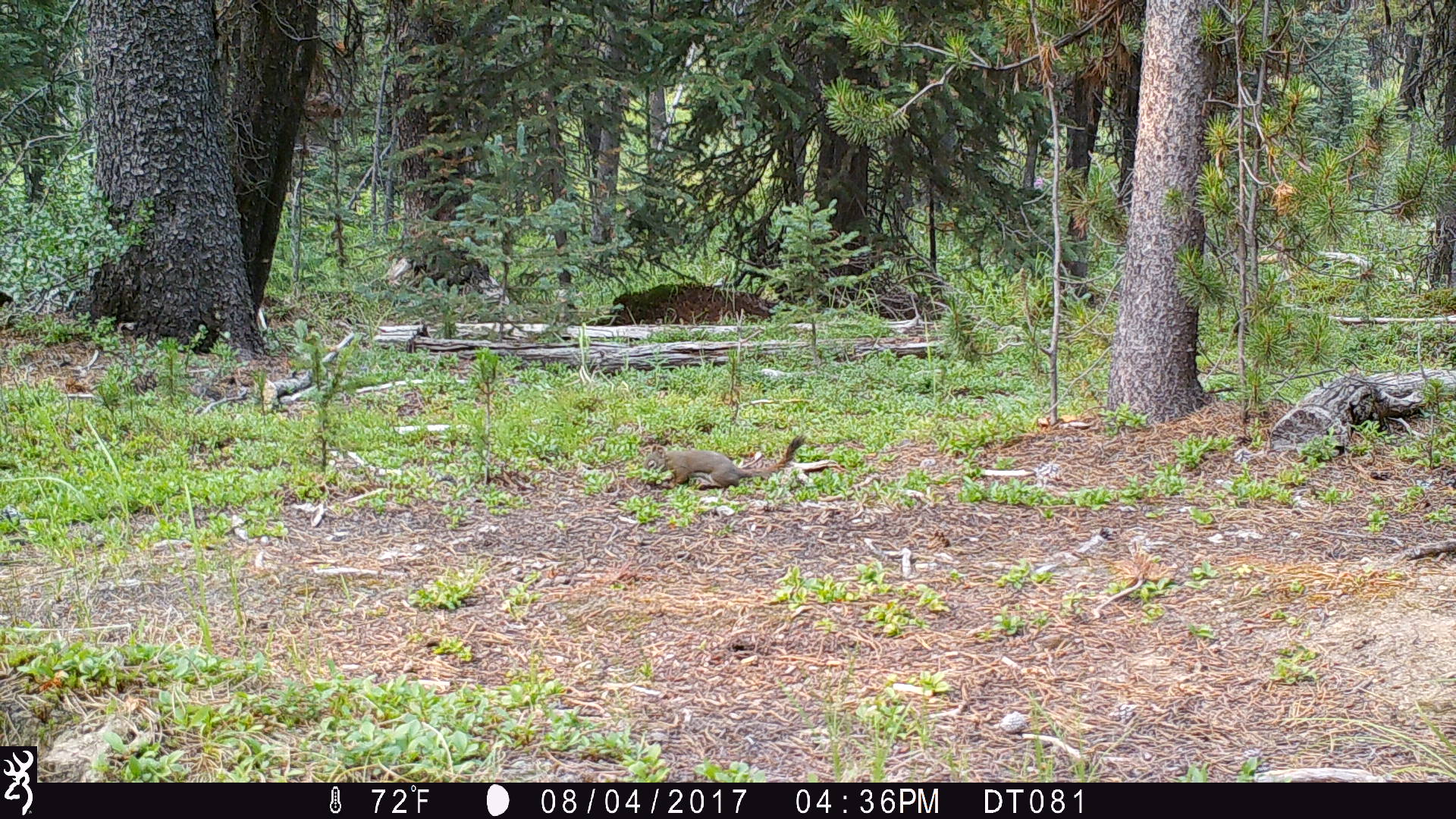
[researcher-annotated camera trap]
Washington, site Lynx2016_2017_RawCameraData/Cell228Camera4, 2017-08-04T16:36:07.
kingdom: Animalia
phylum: Chordata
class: Mammalia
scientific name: Mammalia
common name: small mammal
Small mammal (Mammalia). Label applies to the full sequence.